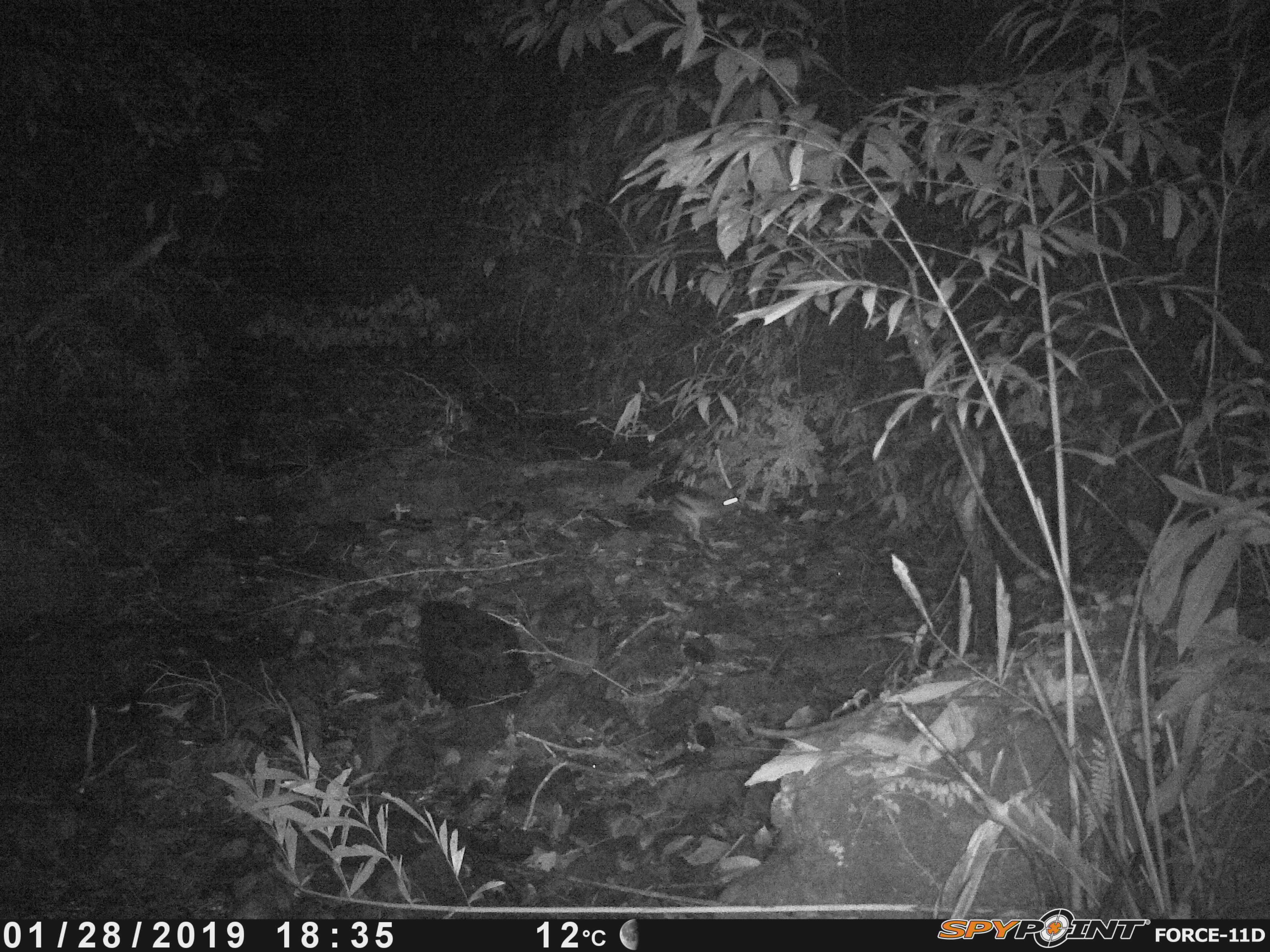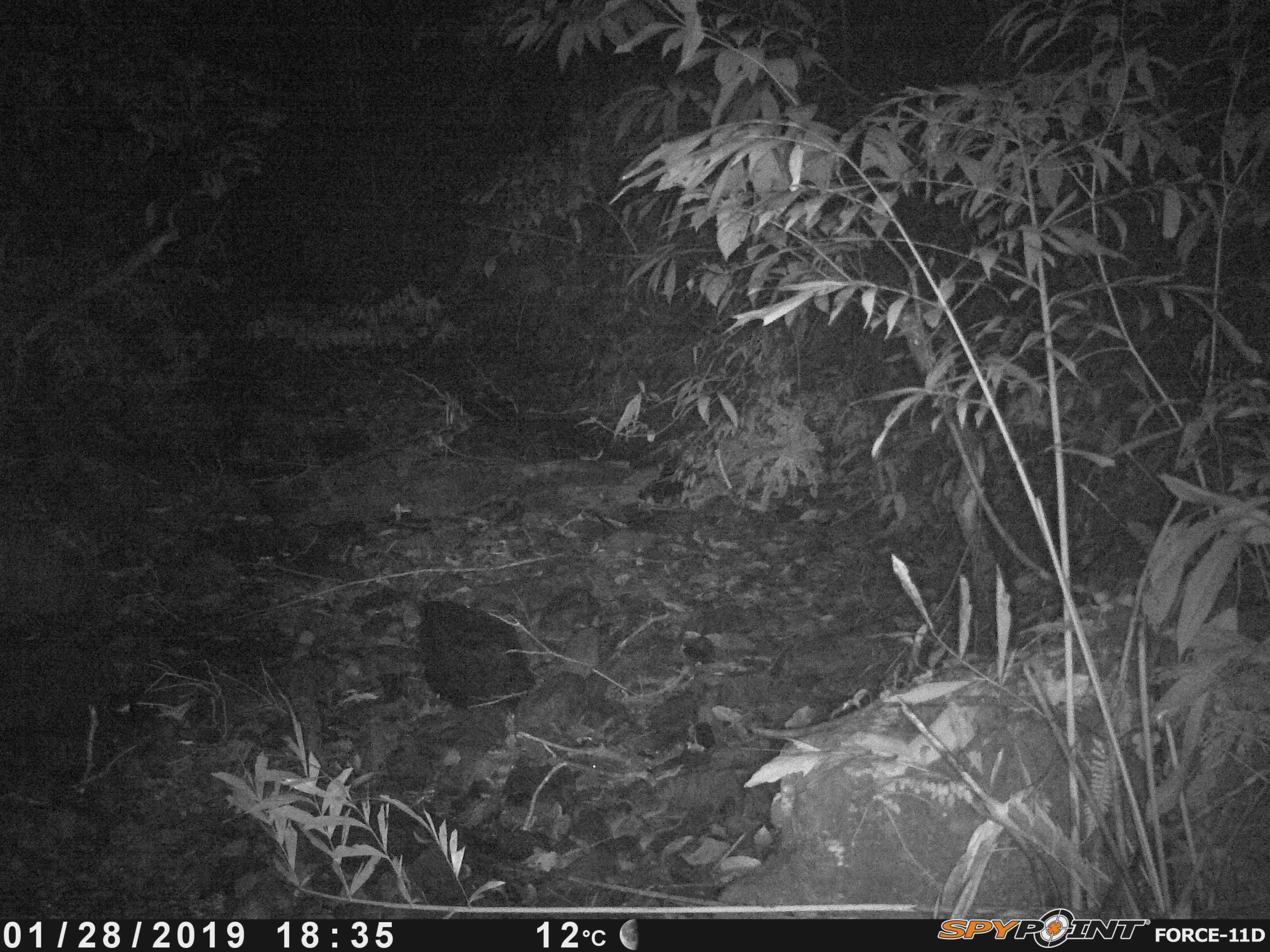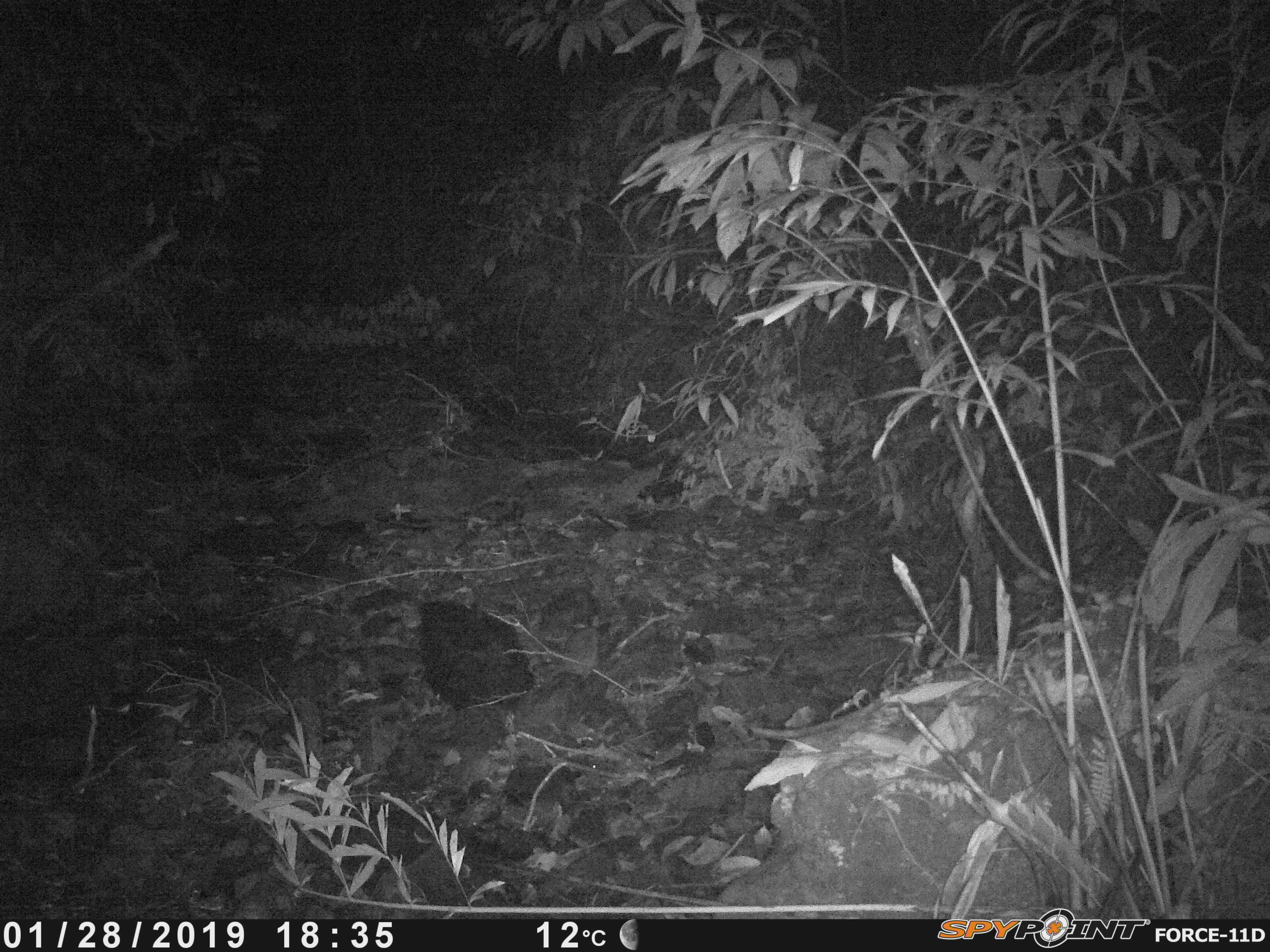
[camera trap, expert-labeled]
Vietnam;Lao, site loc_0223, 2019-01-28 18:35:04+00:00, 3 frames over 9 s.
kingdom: Animalia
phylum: Chordata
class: Mammalia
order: Lagomorpha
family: Leporidae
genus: Nesolagus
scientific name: Nesolagus timminsi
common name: annamite striped rabbit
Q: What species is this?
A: Annamite striped rabbit (Nesolagus timminsi).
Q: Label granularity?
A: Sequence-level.